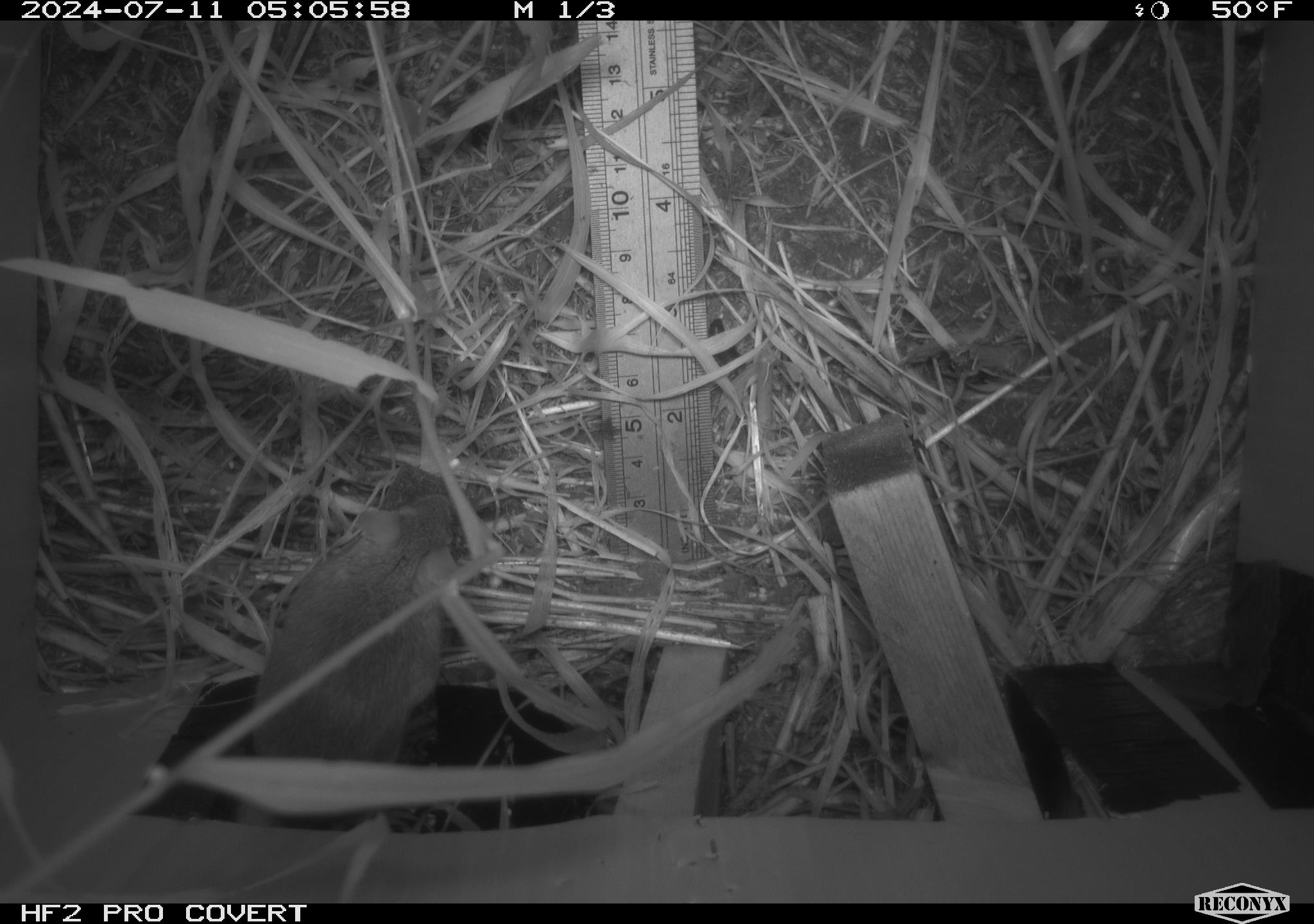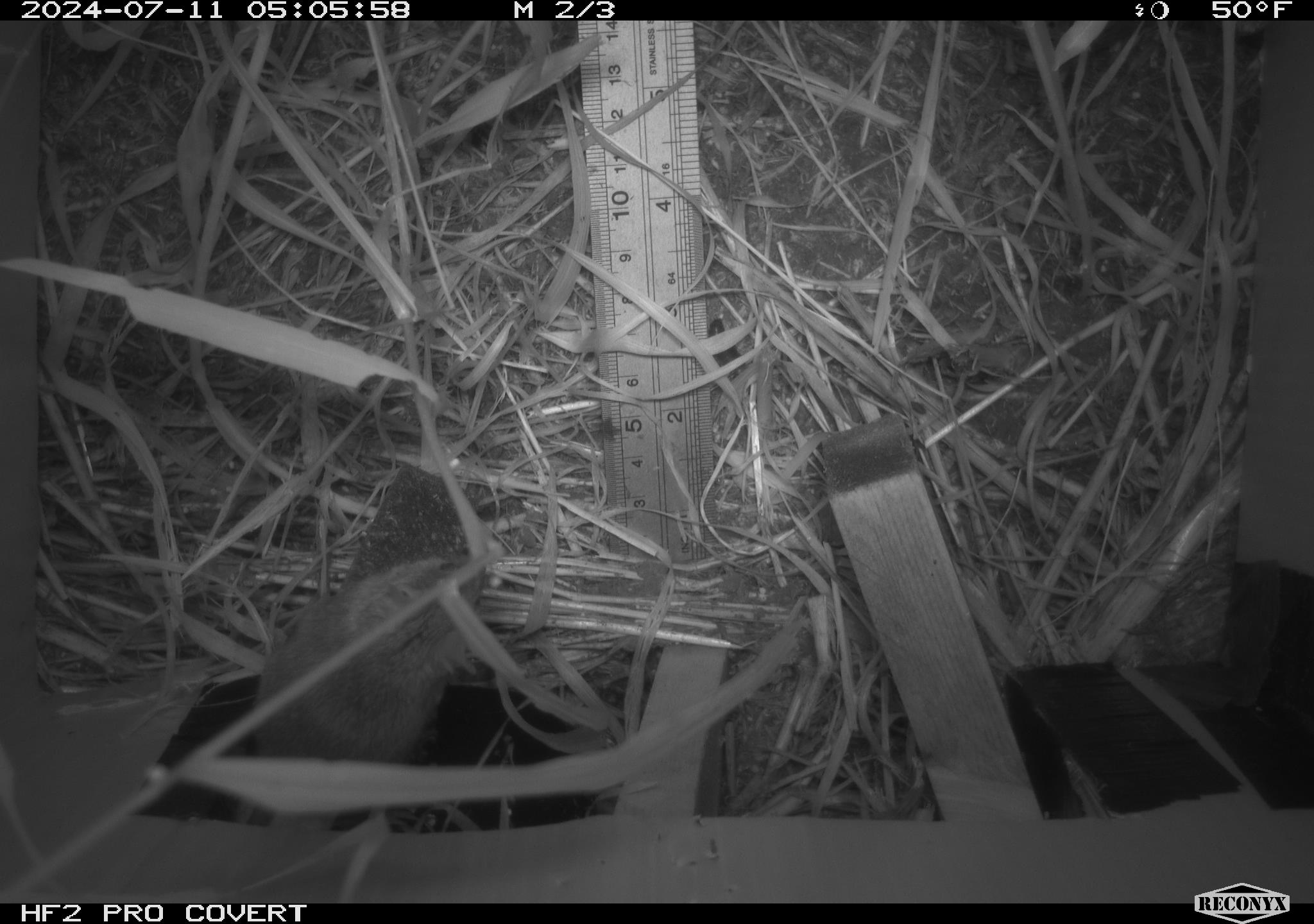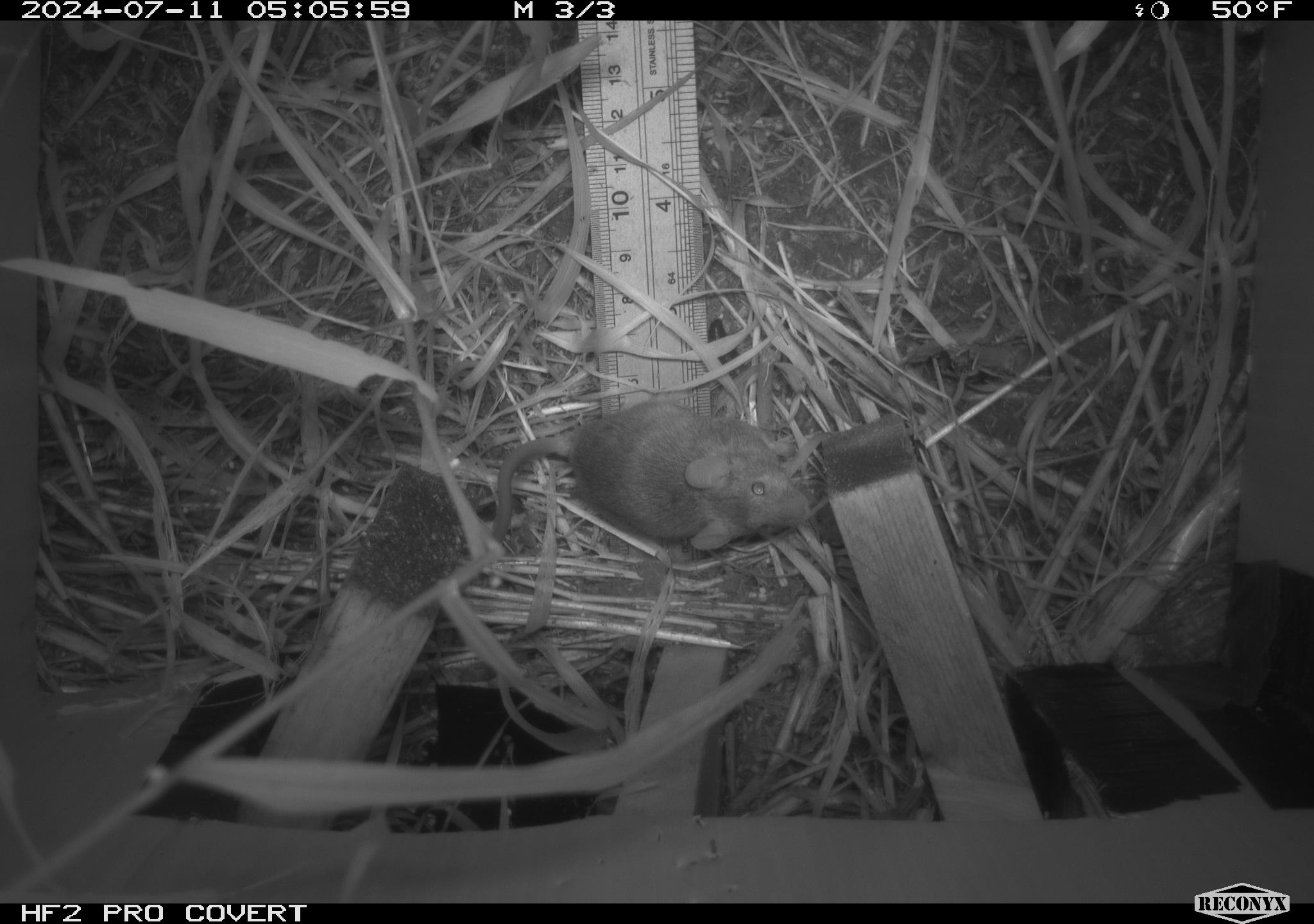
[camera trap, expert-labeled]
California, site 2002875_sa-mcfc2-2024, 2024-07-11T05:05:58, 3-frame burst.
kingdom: Animalia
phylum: Chordata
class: Mammalia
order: Rodentia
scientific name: Rodentia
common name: rodent